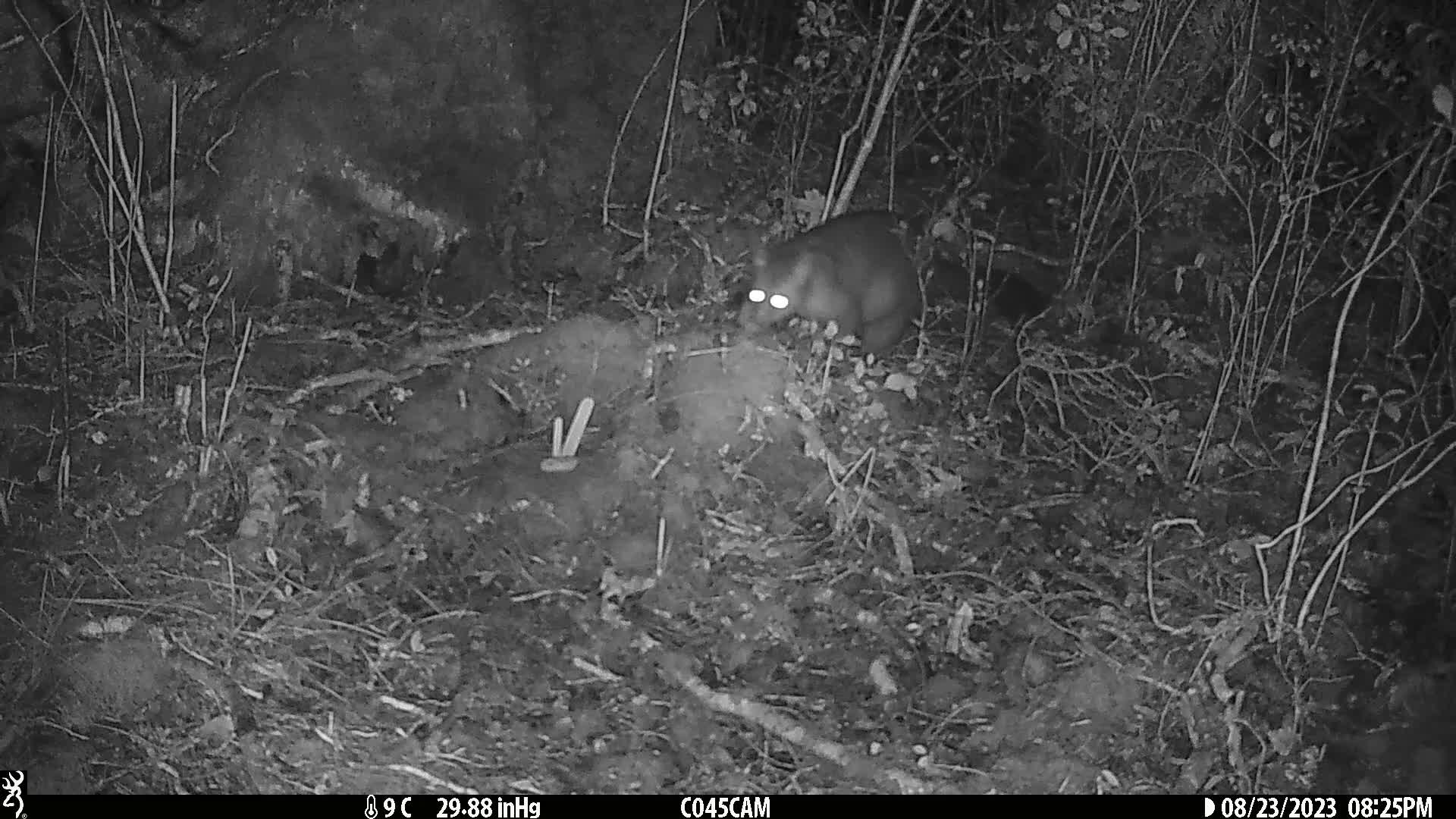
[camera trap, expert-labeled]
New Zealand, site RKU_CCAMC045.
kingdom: Animalia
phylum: Chordata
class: Mammalia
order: Diprotodontia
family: Phalangeridae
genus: Trichosurus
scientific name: Trichosurus vulpecula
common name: common brushtail possum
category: possum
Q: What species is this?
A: Possum (common brushtail possum) (Trichosurus vulpecula).